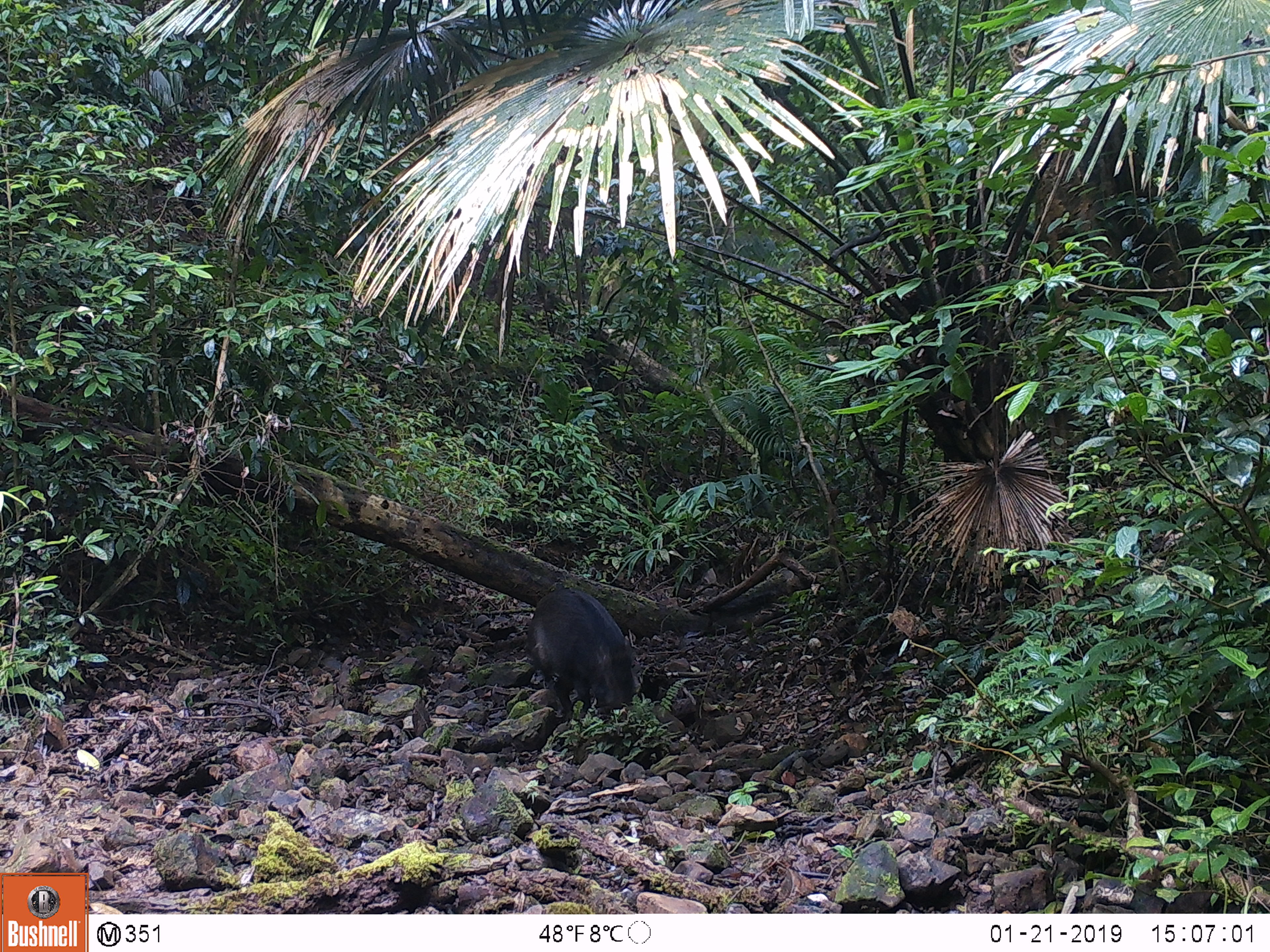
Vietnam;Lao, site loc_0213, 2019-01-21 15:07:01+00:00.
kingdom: Animalia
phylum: Chordata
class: Mammalia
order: Artiodactyla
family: Suidae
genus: Sus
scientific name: Sus scrofa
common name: eurasian wild pig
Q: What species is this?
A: Eurasian wild pig (Sus scrofa).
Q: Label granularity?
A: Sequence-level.